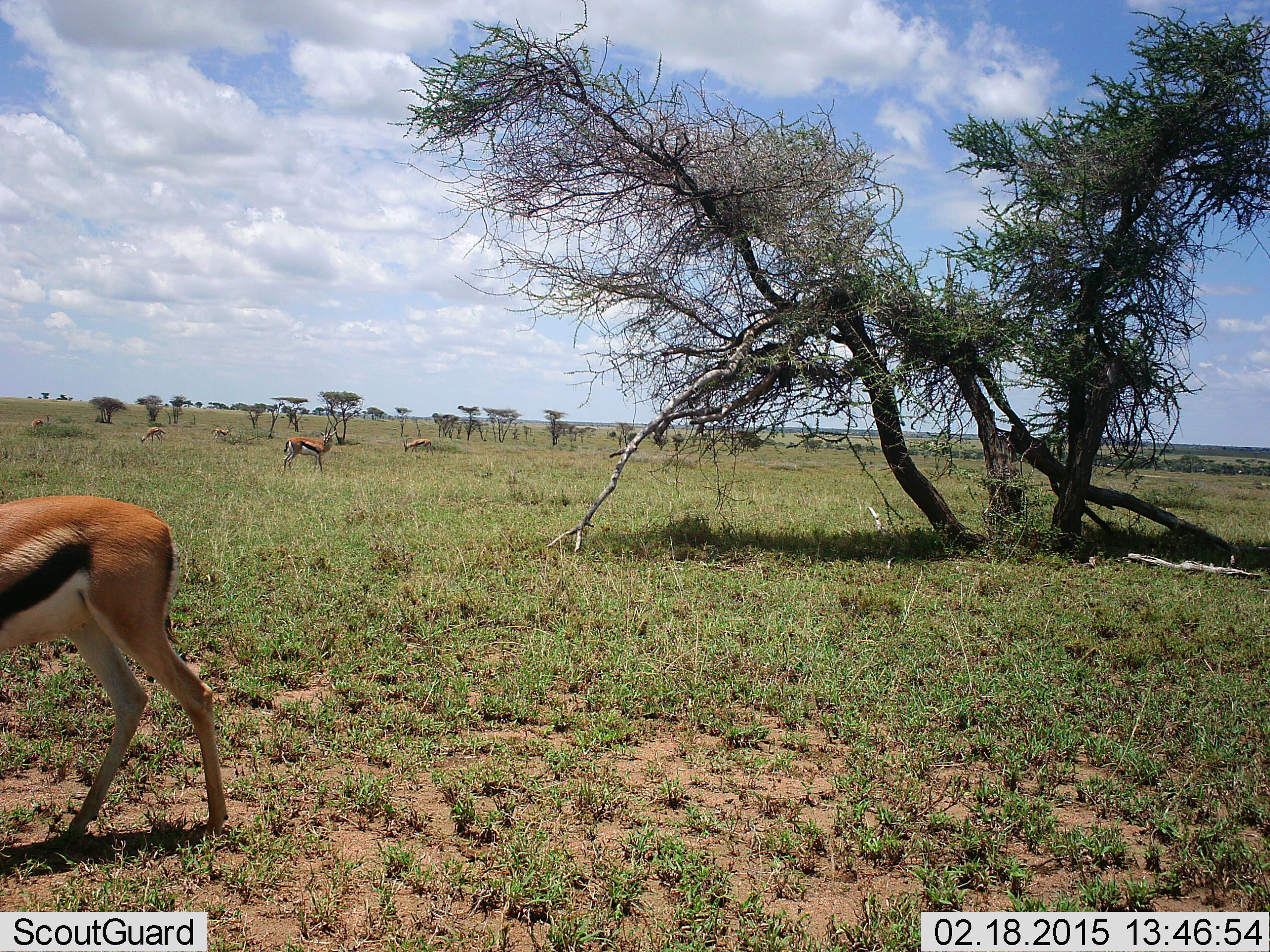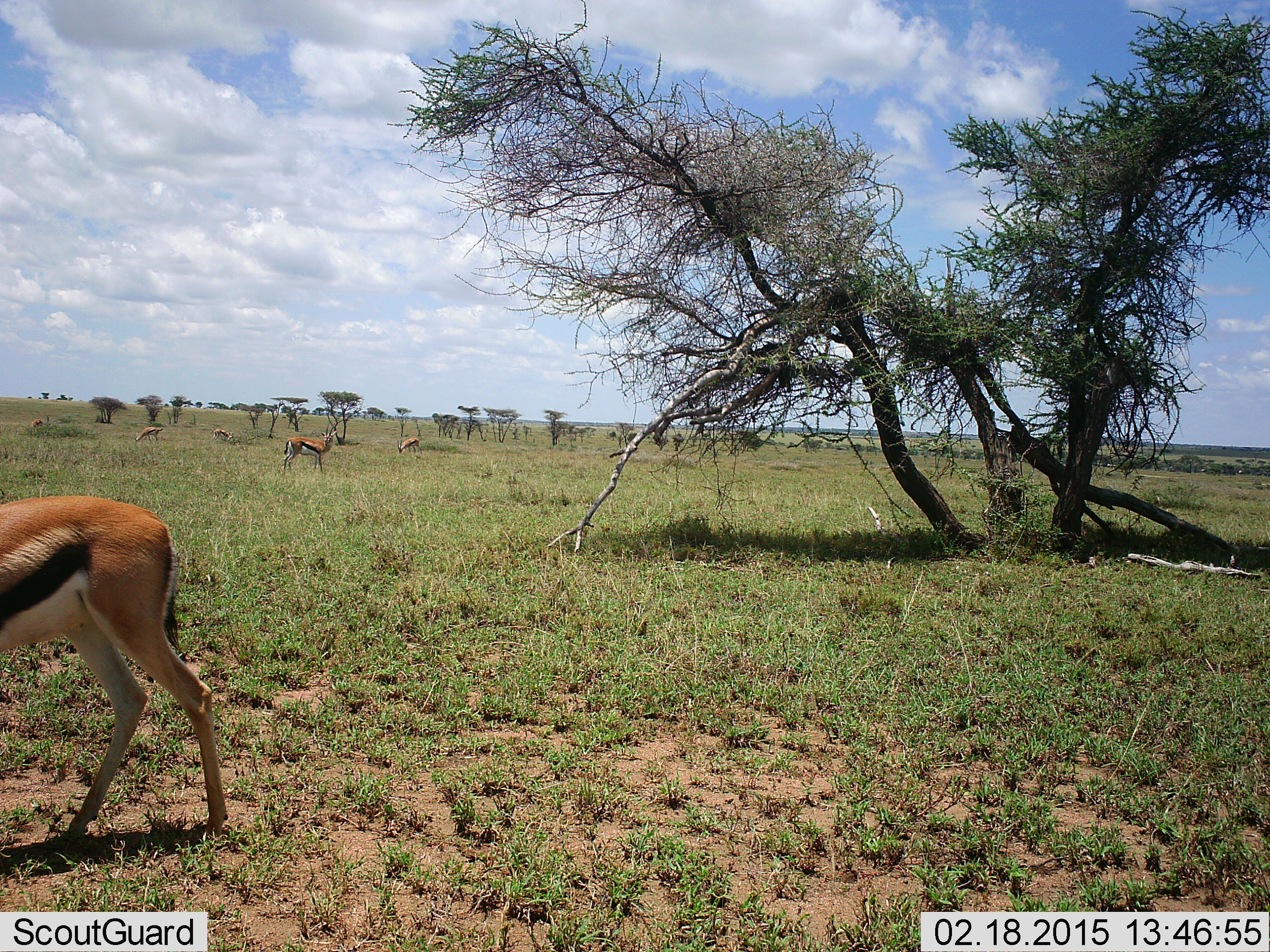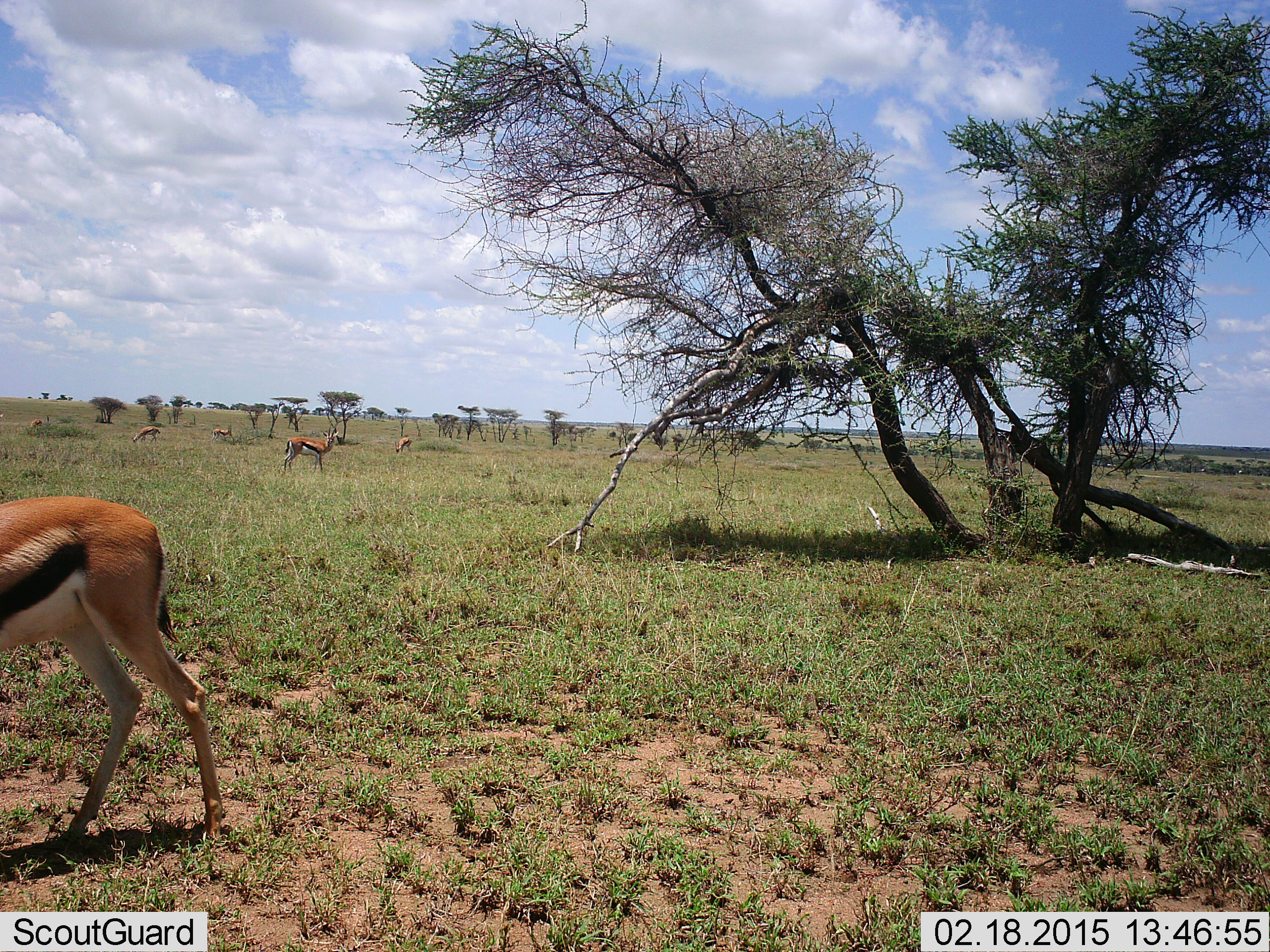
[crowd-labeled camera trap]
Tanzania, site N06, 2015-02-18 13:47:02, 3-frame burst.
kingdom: Animalia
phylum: Chordata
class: Mammalia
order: Artiodactyla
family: Bovidae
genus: Eudorcas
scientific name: Eudorcas thomsonii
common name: thomson's gazelle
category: gazellethomsons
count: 6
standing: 90%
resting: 10%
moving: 50%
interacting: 0%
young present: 0%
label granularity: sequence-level